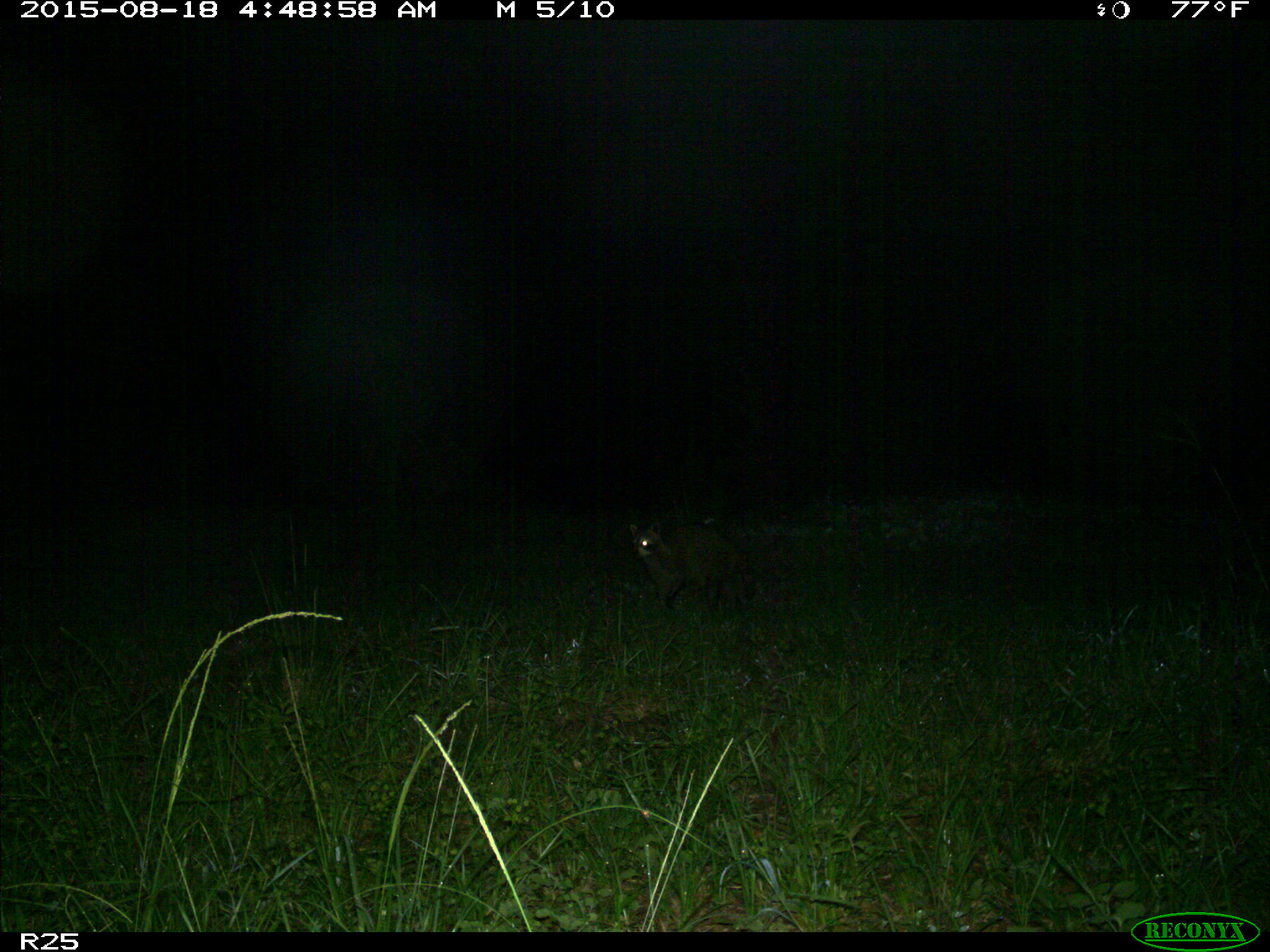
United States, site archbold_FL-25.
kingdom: Animalia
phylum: Chordata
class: Mammalia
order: Carnivora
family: Procyonidae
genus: Procyon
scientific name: Procyon lotor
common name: common raccoon